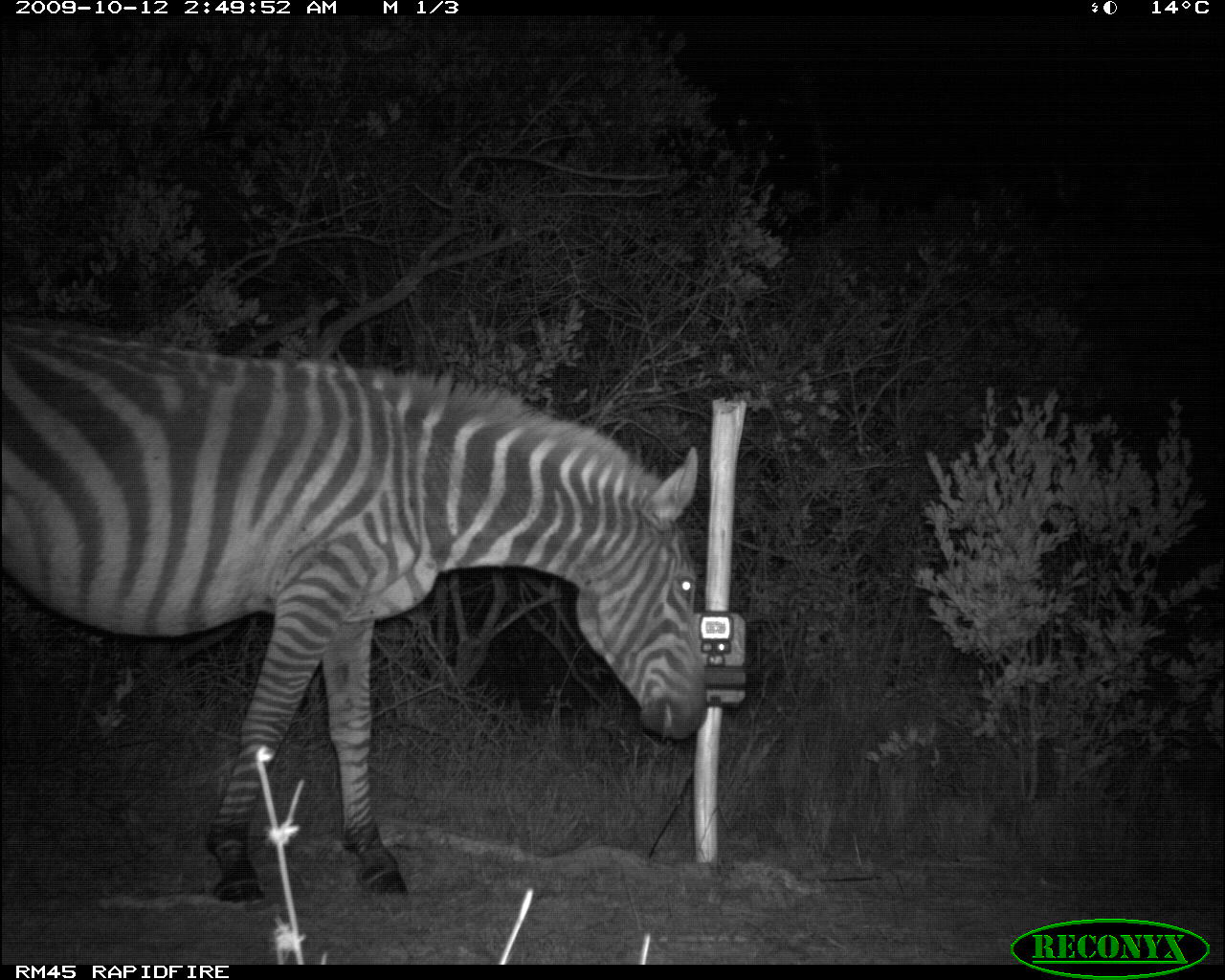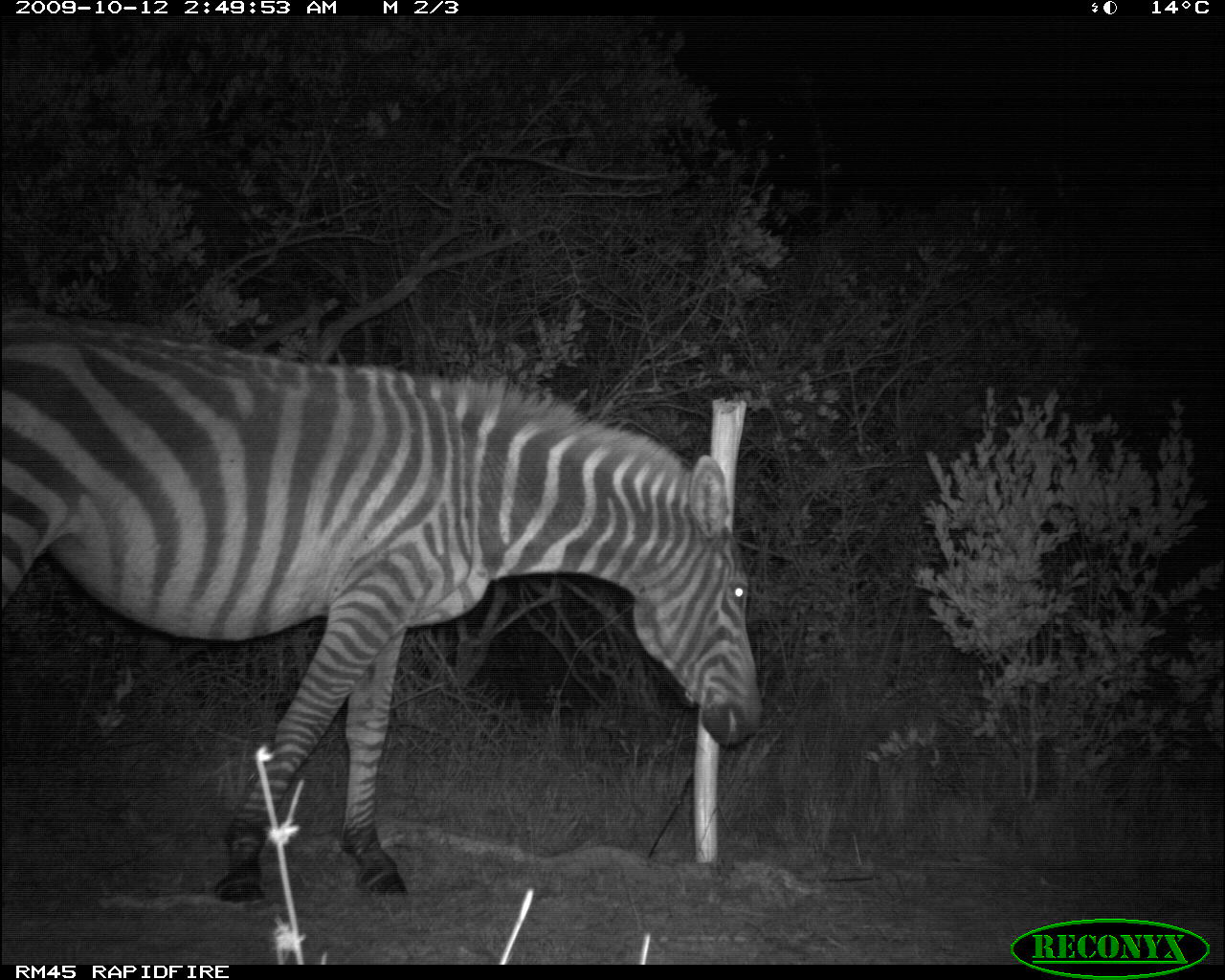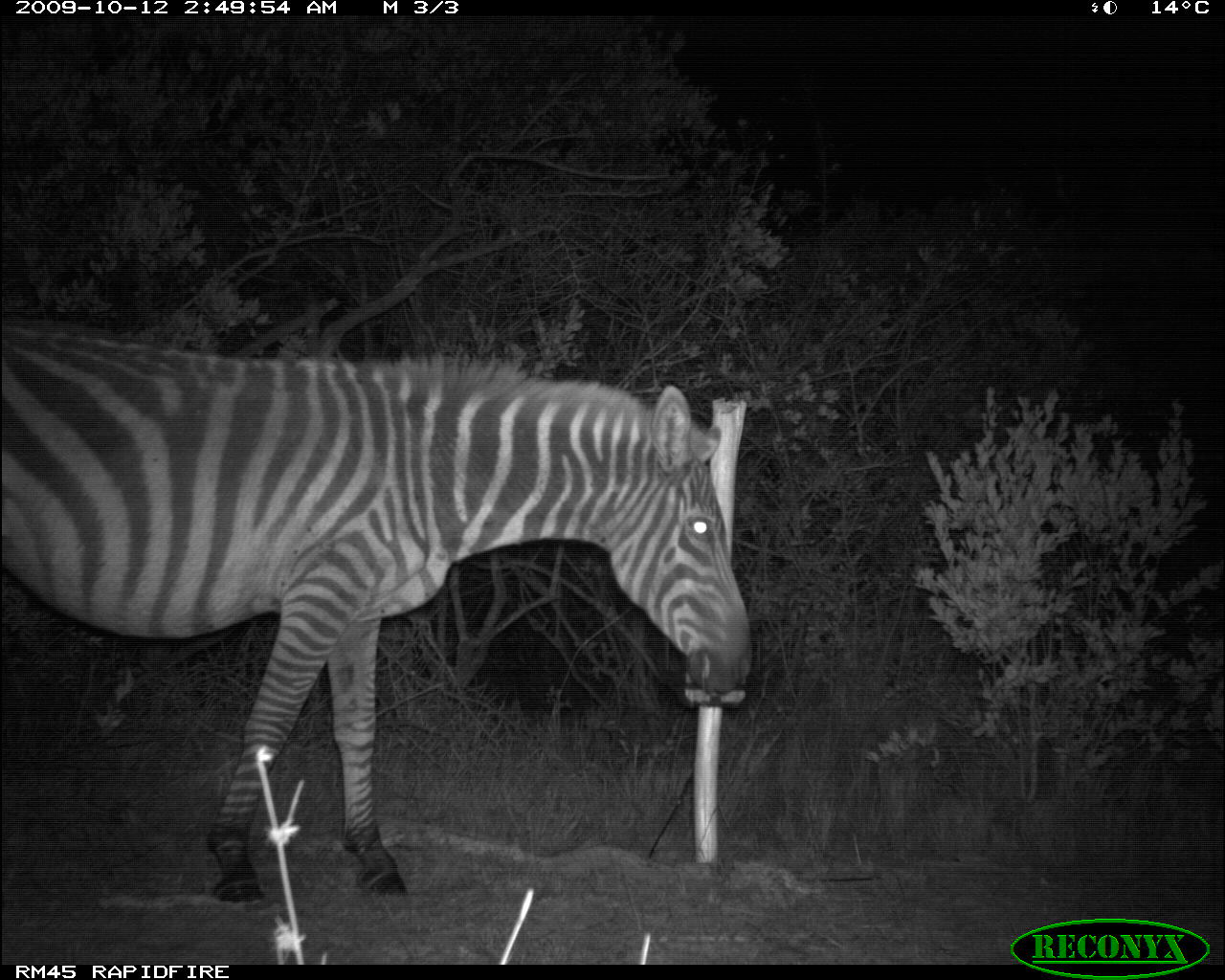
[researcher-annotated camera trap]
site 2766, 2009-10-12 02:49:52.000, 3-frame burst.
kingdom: Animalia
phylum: Chordata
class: Mammalia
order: Perissodactyla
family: Equidae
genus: Equus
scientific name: Equus quagga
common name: plains zebra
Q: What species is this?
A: Equus quagga (plains zebra).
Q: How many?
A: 1.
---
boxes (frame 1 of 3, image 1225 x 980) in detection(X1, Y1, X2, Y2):
equus quagga: detection(0, 319, 708, 902)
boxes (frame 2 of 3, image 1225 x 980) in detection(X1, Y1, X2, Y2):
equus quagga: detection(2, 306, 763, 900)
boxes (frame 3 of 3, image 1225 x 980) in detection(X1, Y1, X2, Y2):
equus quagga: detection(1, 322, 757, 903)